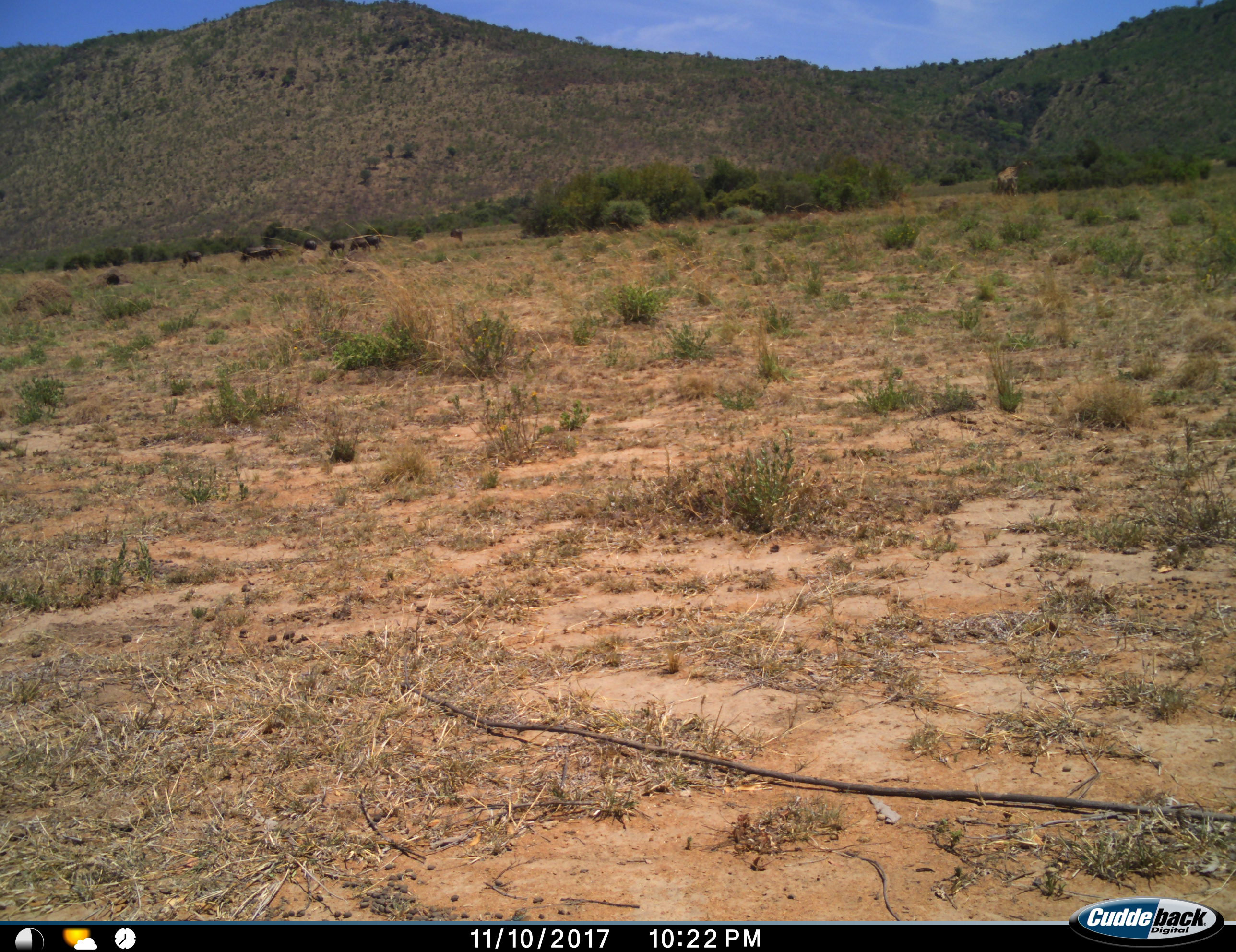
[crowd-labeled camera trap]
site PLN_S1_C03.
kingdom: Animalia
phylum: Chordata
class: Mammalia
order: Artiodactyla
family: Giraffidae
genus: Giraffa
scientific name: Giraffa camelopardalis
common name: giraffe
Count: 1.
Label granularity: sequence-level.